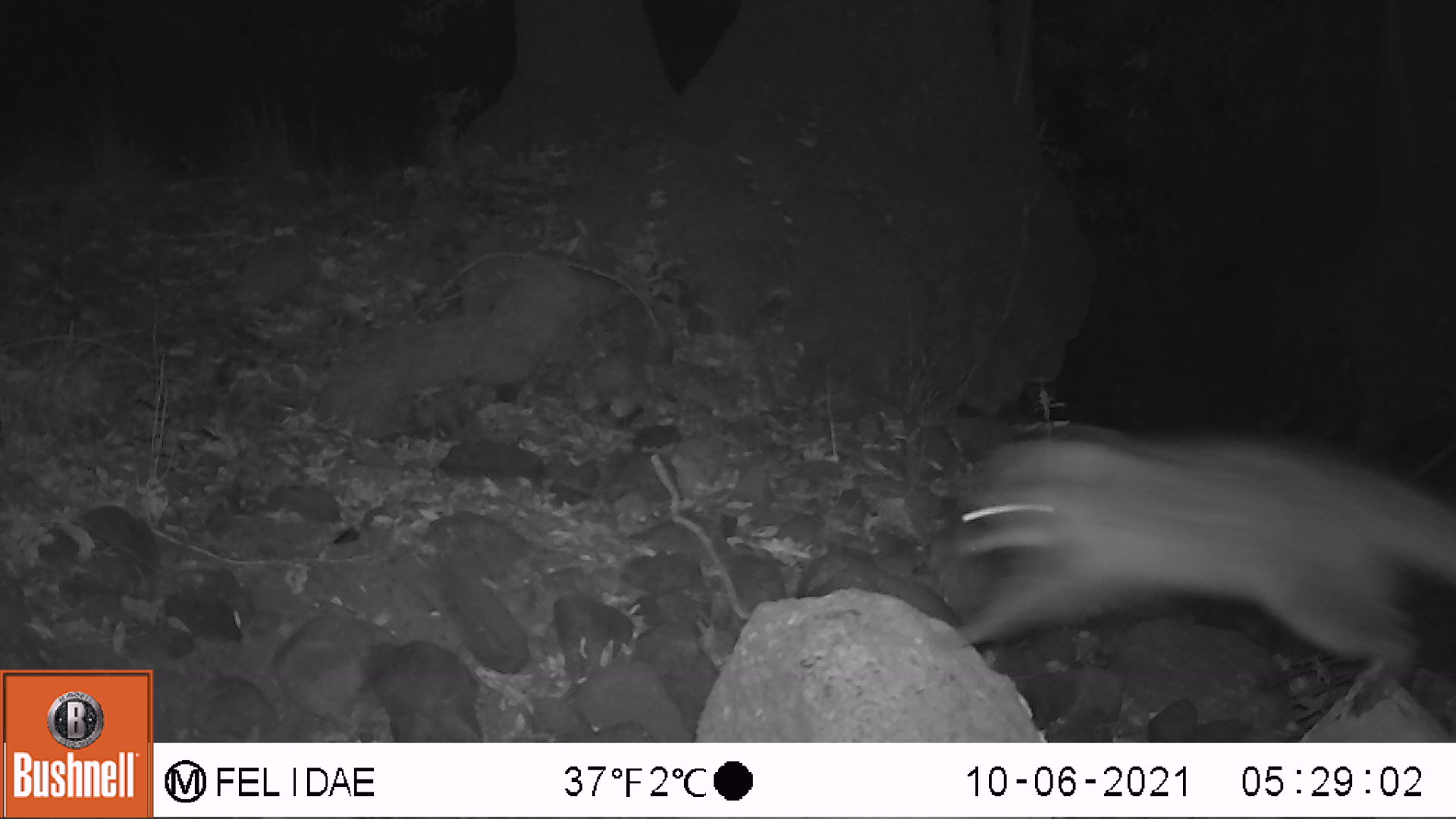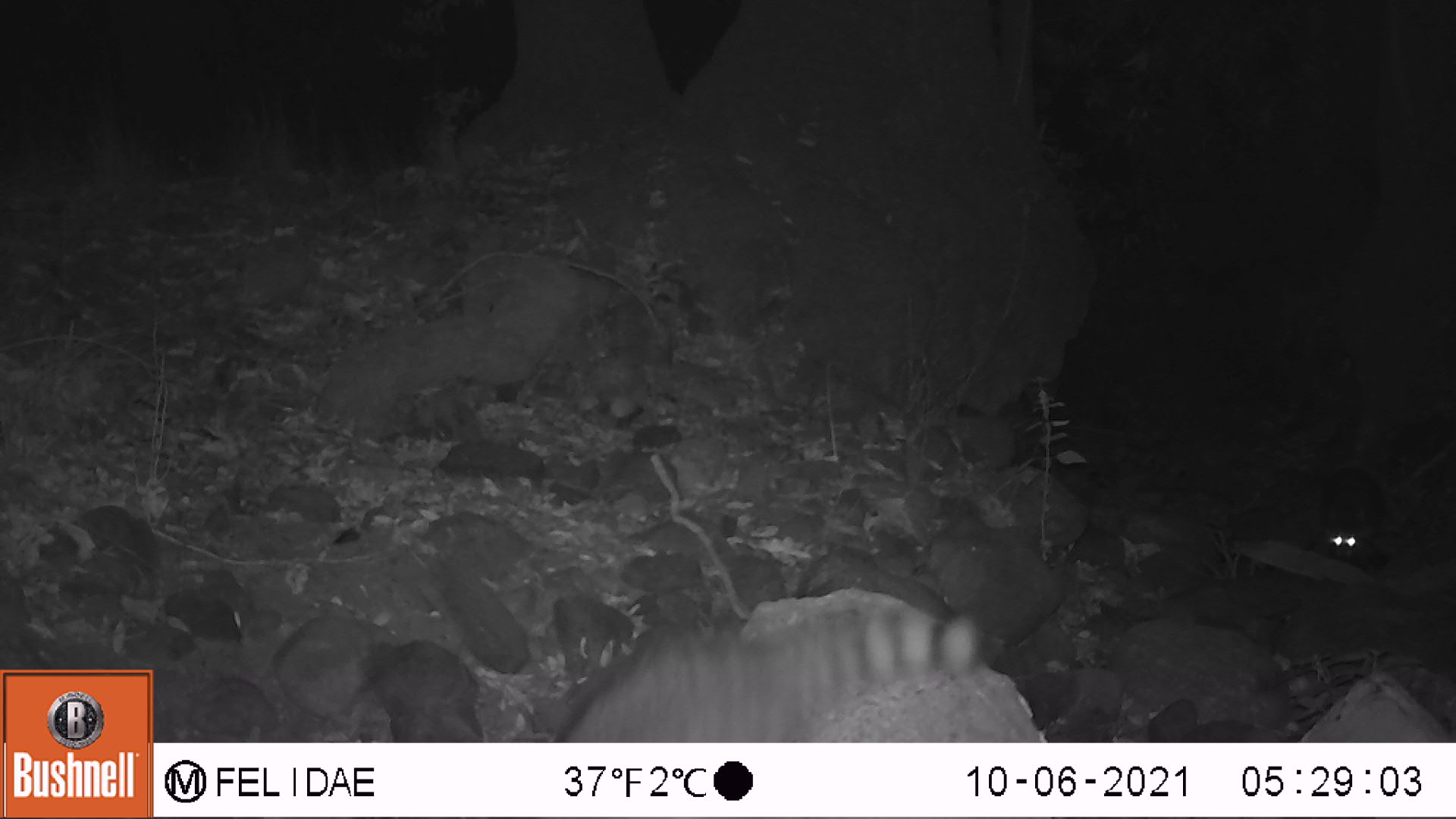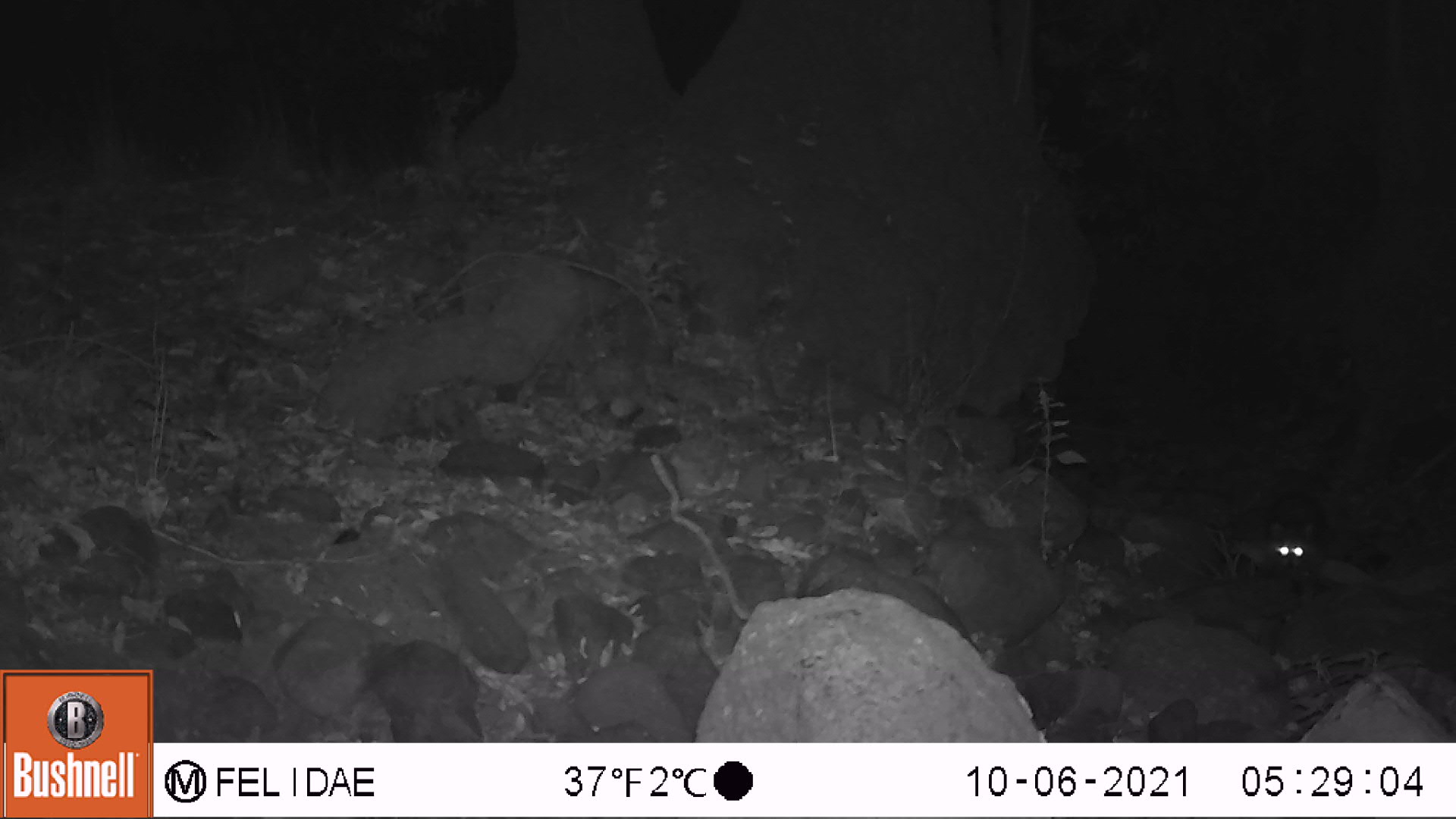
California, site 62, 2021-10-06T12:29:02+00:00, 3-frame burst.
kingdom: Animalia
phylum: Chordata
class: Mammalia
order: Carnivora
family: Procyonidae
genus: Procyon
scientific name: Procyon lotor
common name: raccoon